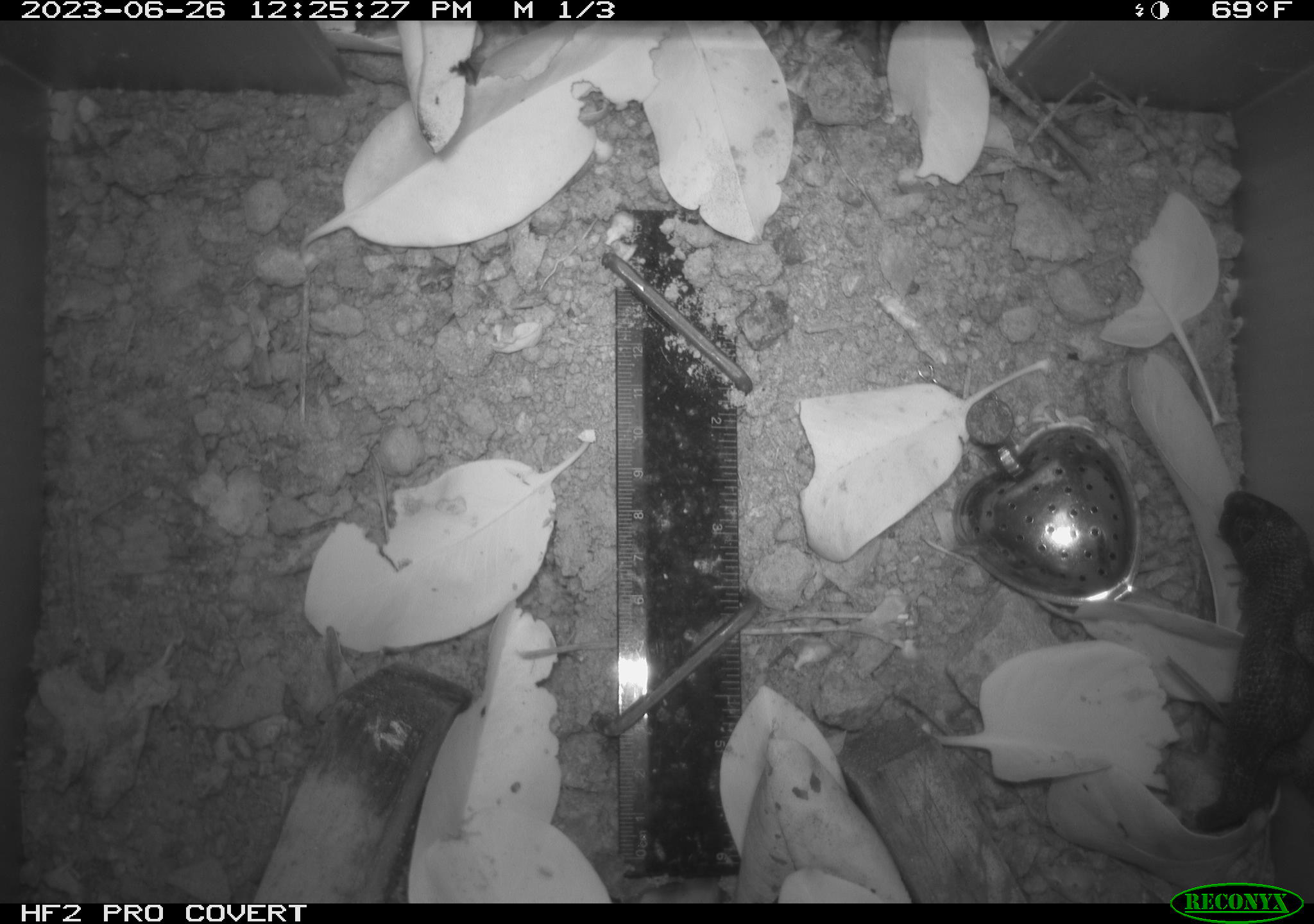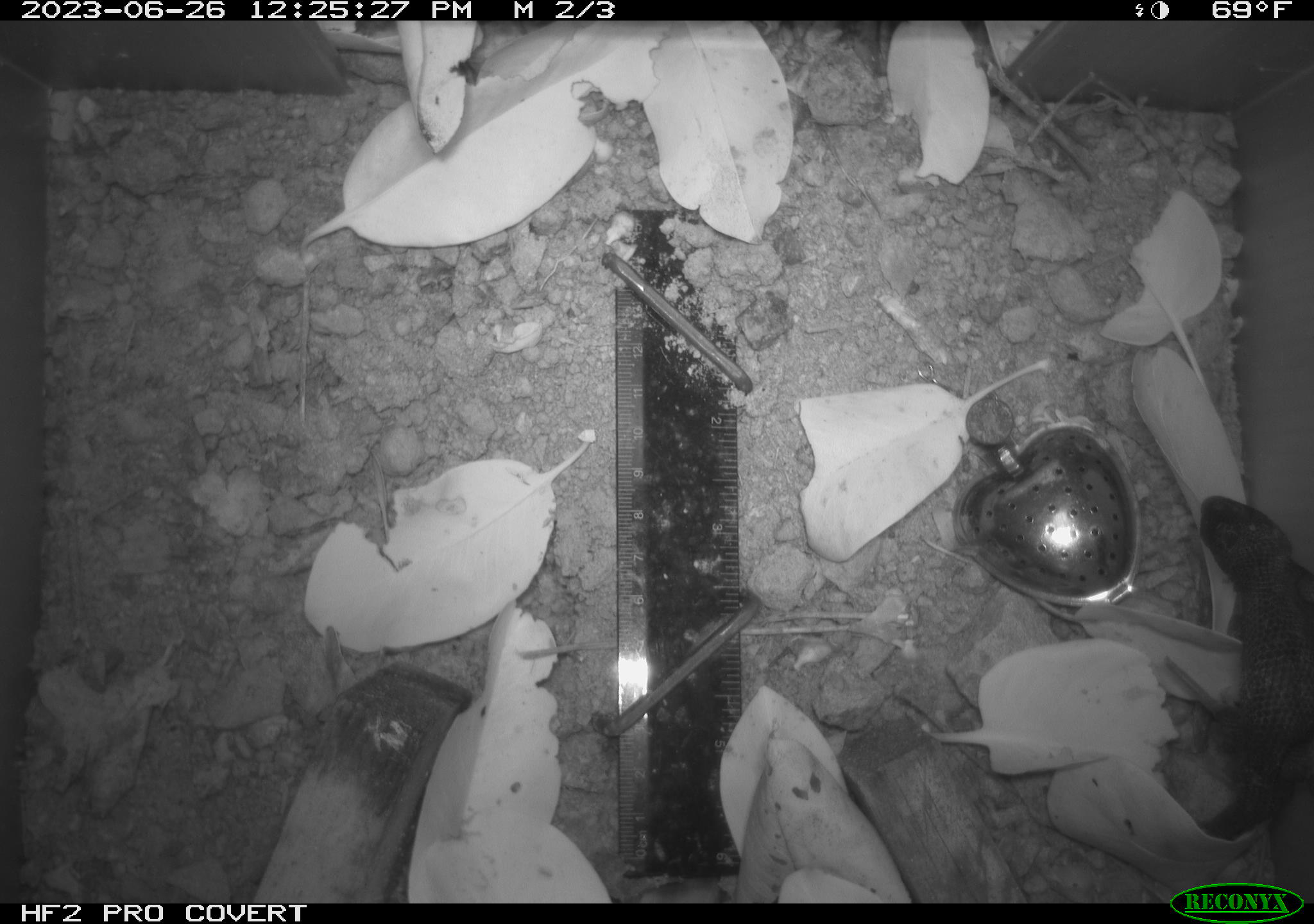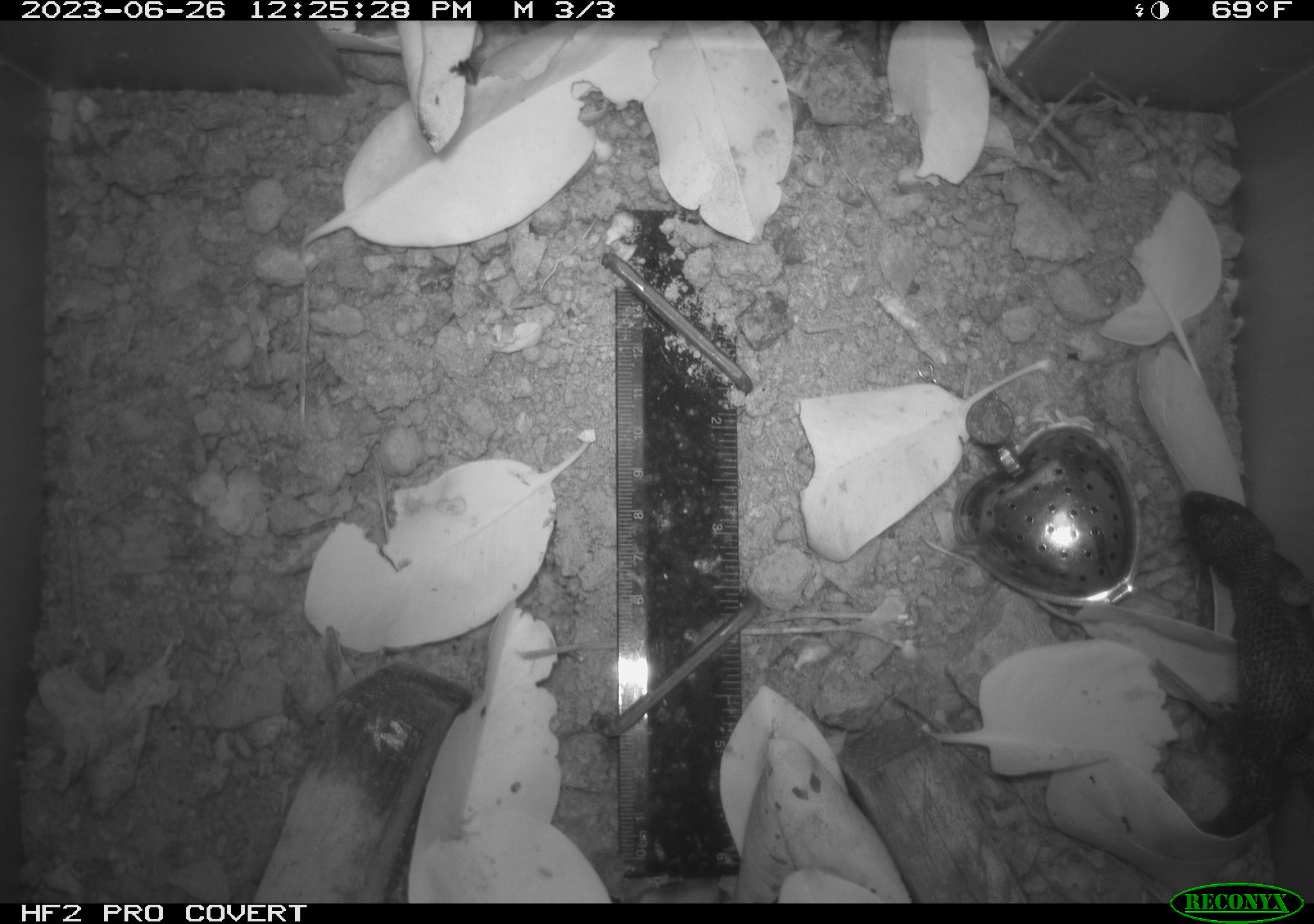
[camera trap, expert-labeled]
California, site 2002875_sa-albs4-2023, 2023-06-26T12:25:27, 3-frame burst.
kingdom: Animalia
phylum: Chordata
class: Reptilia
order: Squamata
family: Phrynosomatidae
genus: Sceloporus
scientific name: Sceloporus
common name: spiny lizards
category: sceloporus species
Sceloporus species (spiny lizards) (Sceloporus).